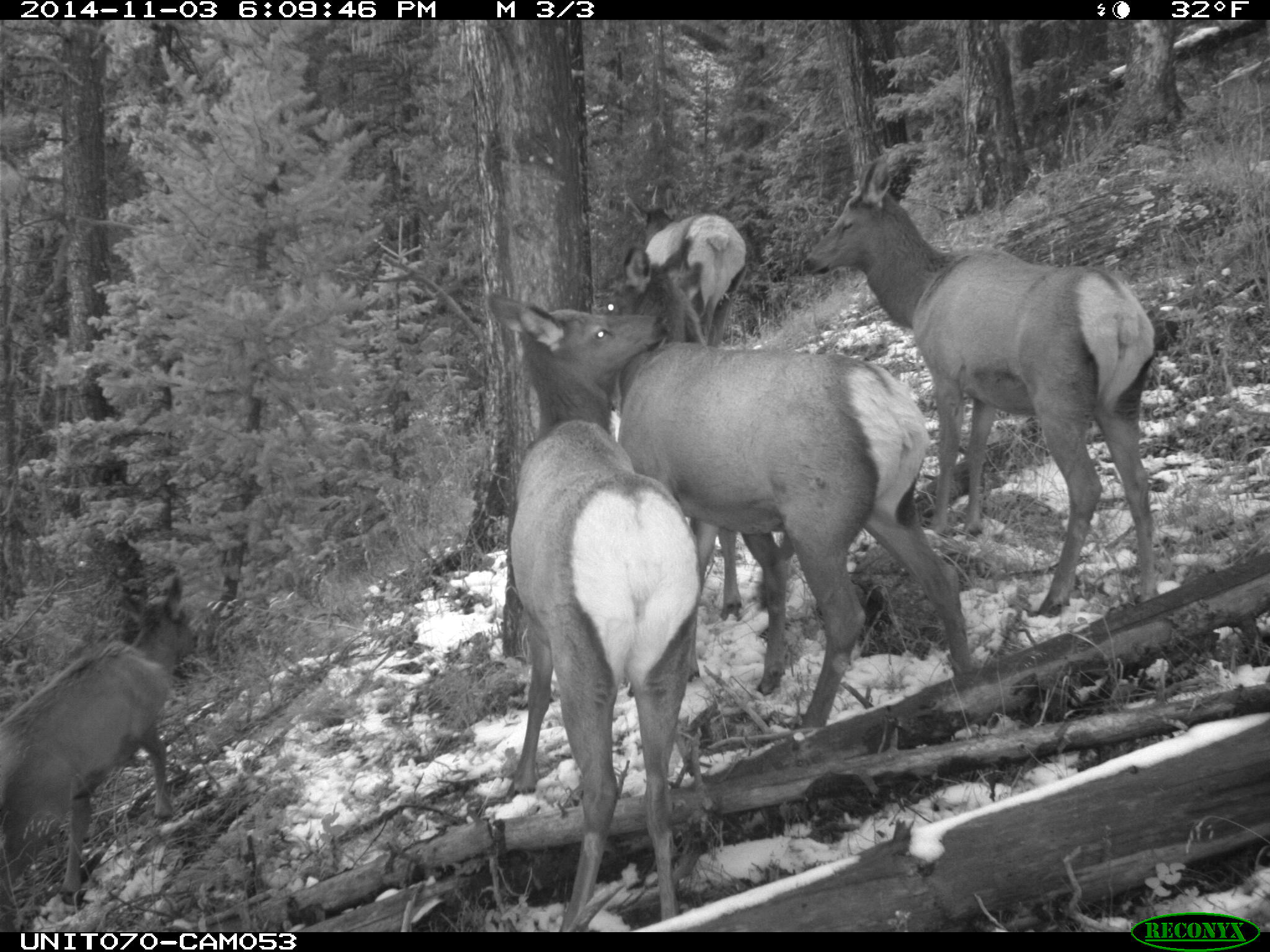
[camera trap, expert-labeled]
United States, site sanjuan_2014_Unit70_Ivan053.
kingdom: Animalia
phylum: Chordata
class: Mammalia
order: Artiodactyla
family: Cervidae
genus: Cervus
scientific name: Cervus elaphus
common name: red deer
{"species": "Cervus elaphus (red deer)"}